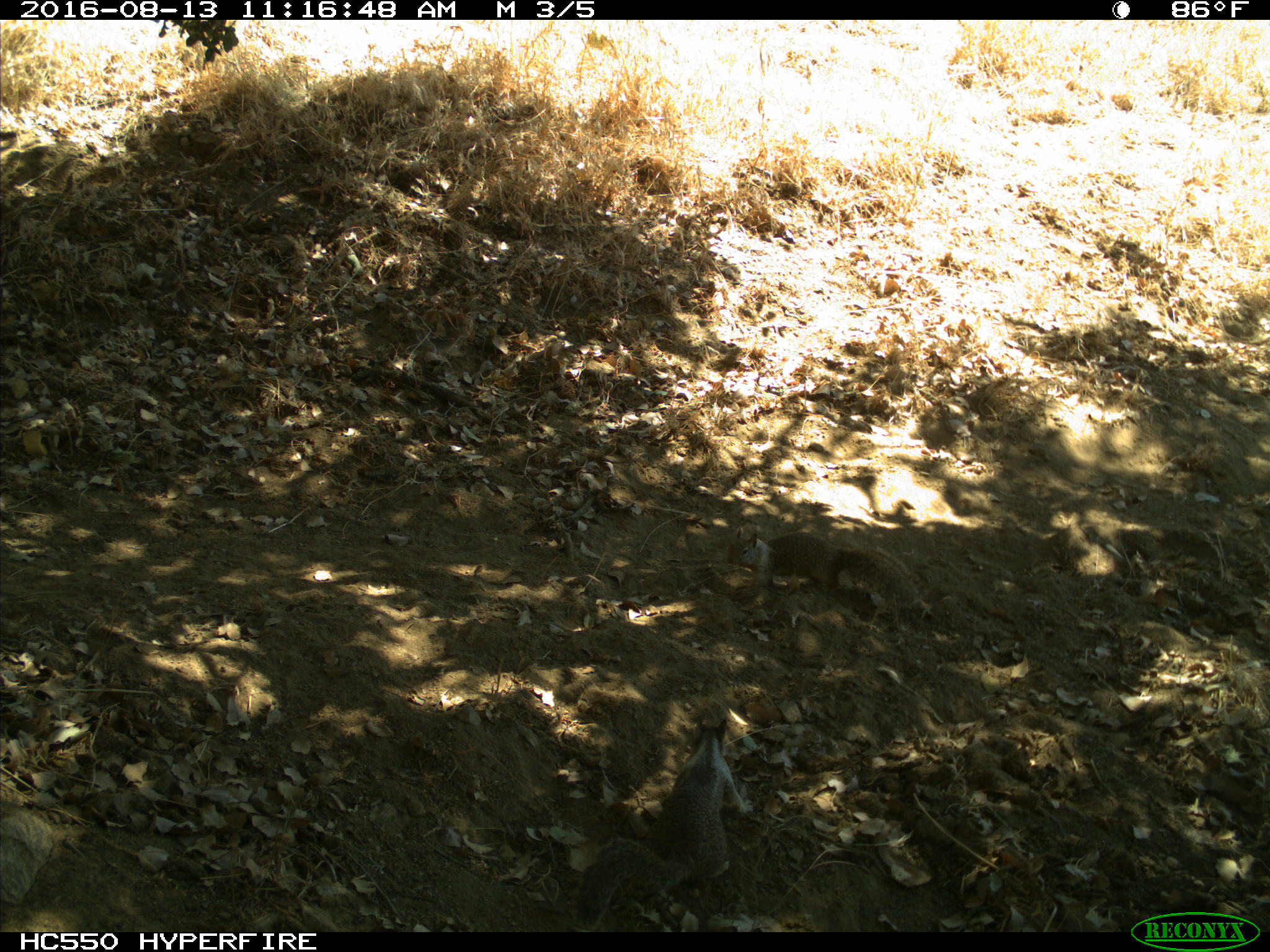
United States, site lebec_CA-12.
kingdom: Animalia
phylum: Chordata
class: Mammalia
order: Rodentia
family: Sciuridae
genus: Otospermophilus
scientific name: Otospermophilus beecheyi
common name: california ground squirrel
Otospermophilus beecheyi (california ground squirrel).